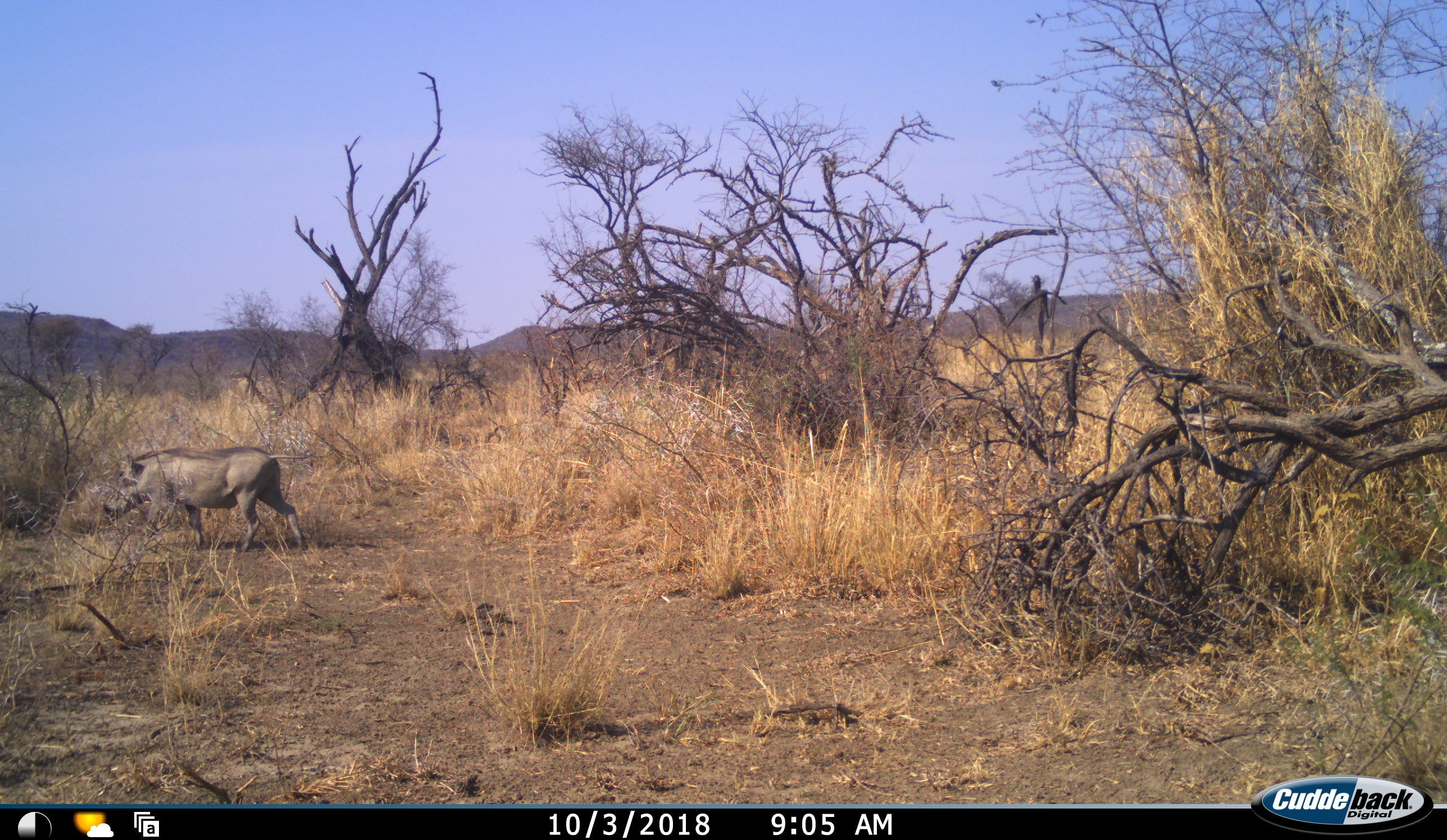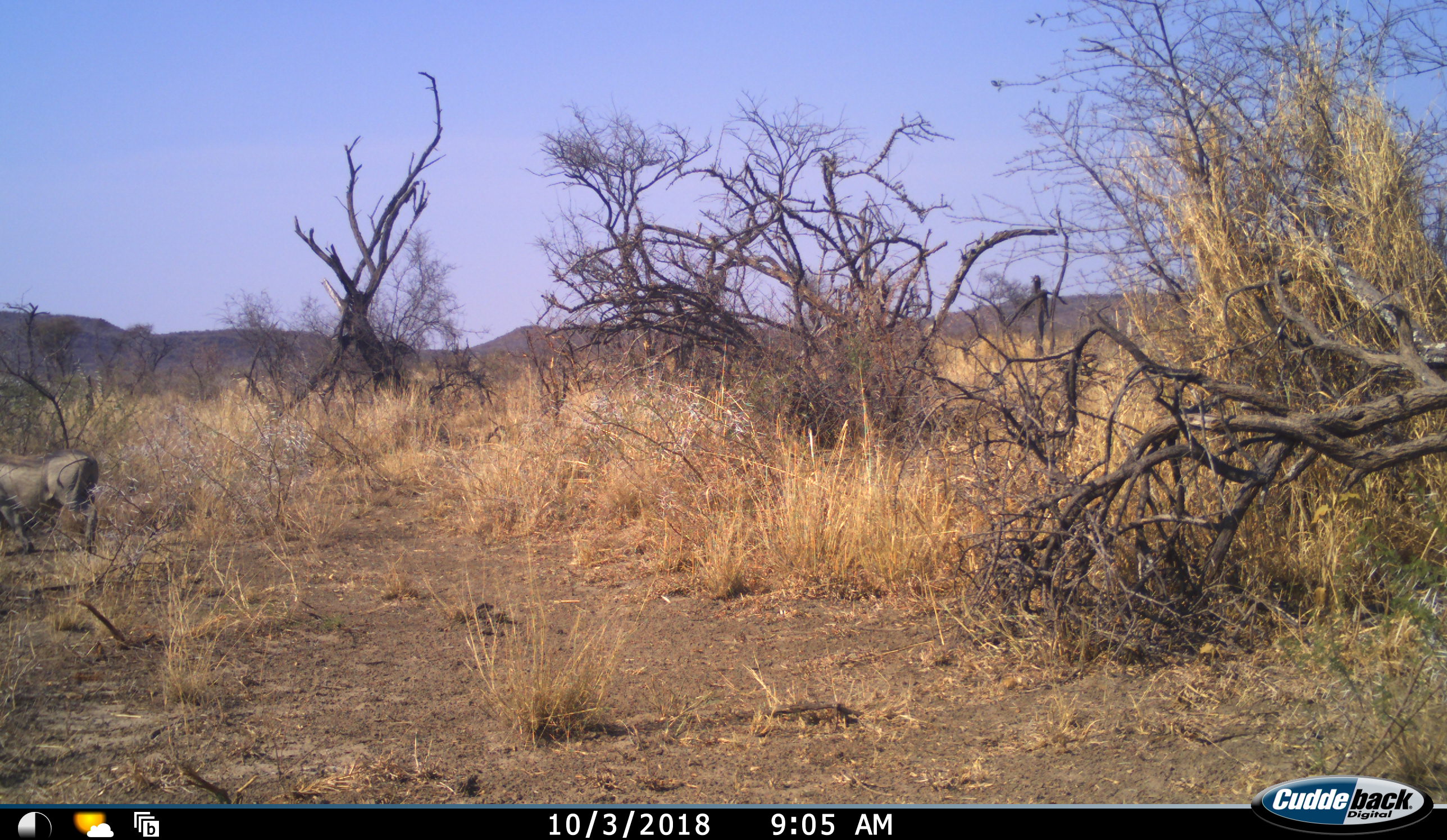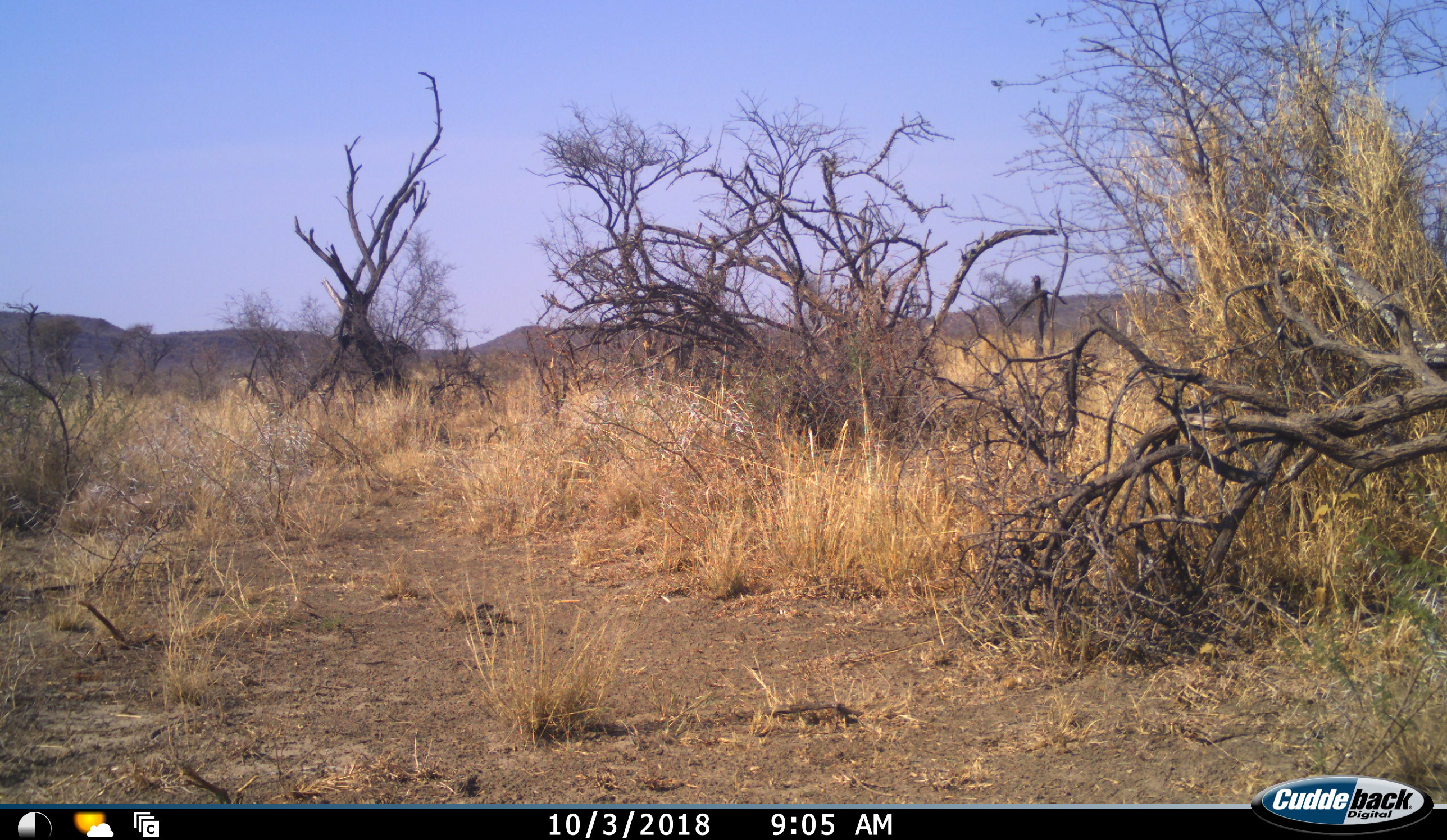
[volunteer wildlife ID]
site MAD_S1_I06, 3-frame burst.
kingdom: Animalia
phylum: Chordata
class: Mammalia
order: Artiodactyla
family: Suidae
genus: Phacochoerus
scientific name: Phacochoerus africanus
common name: warthog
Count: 1.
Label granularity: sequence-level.